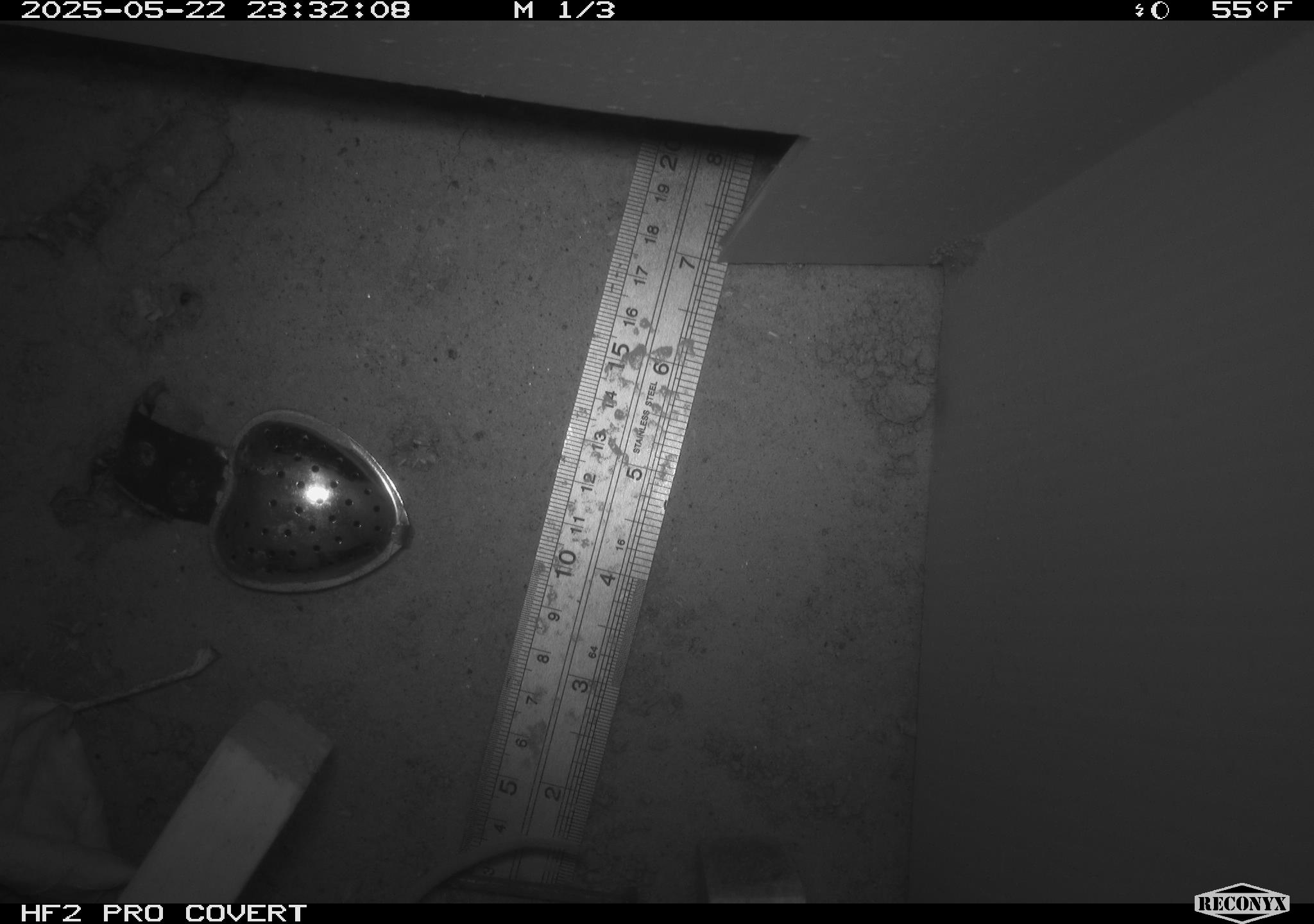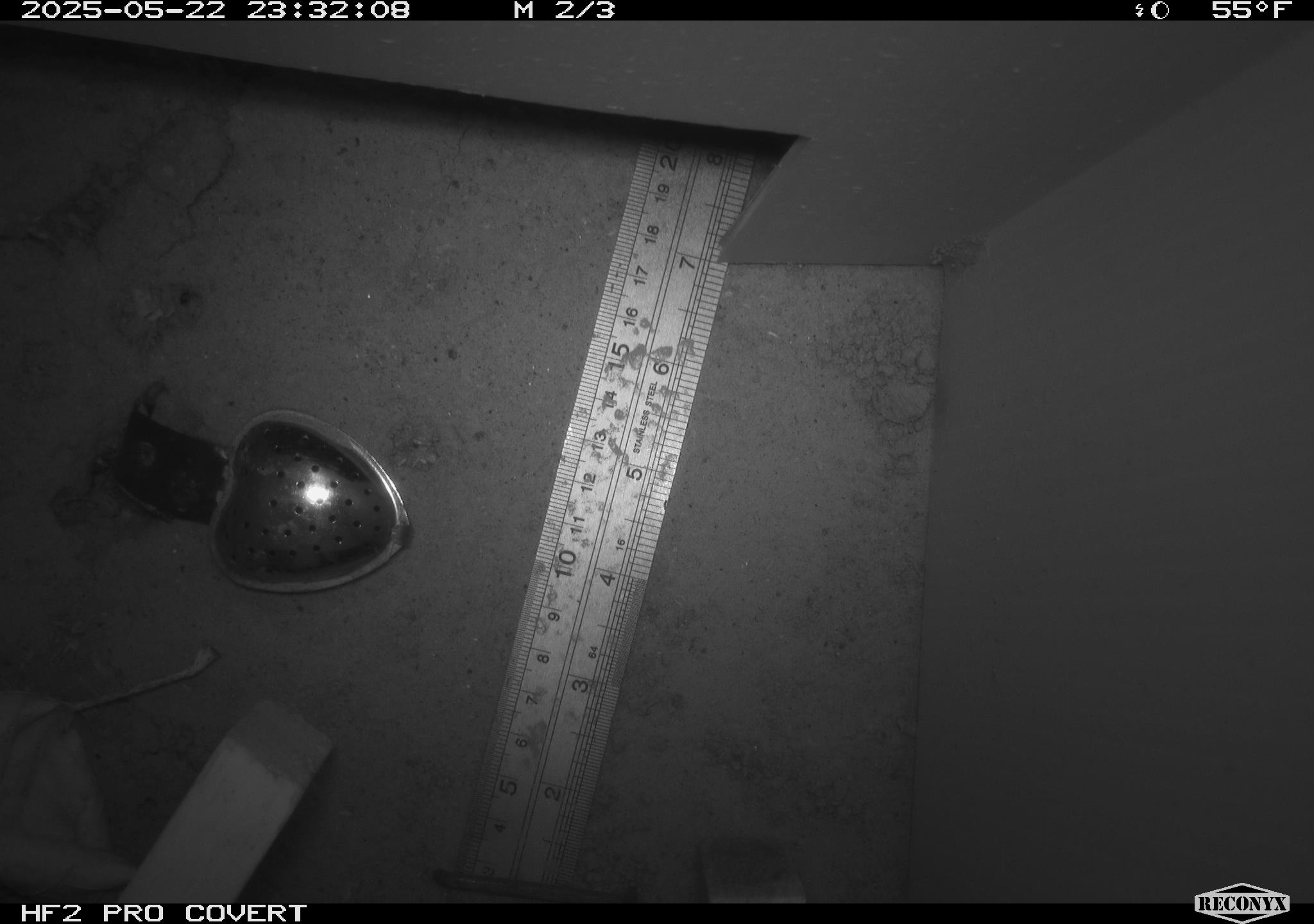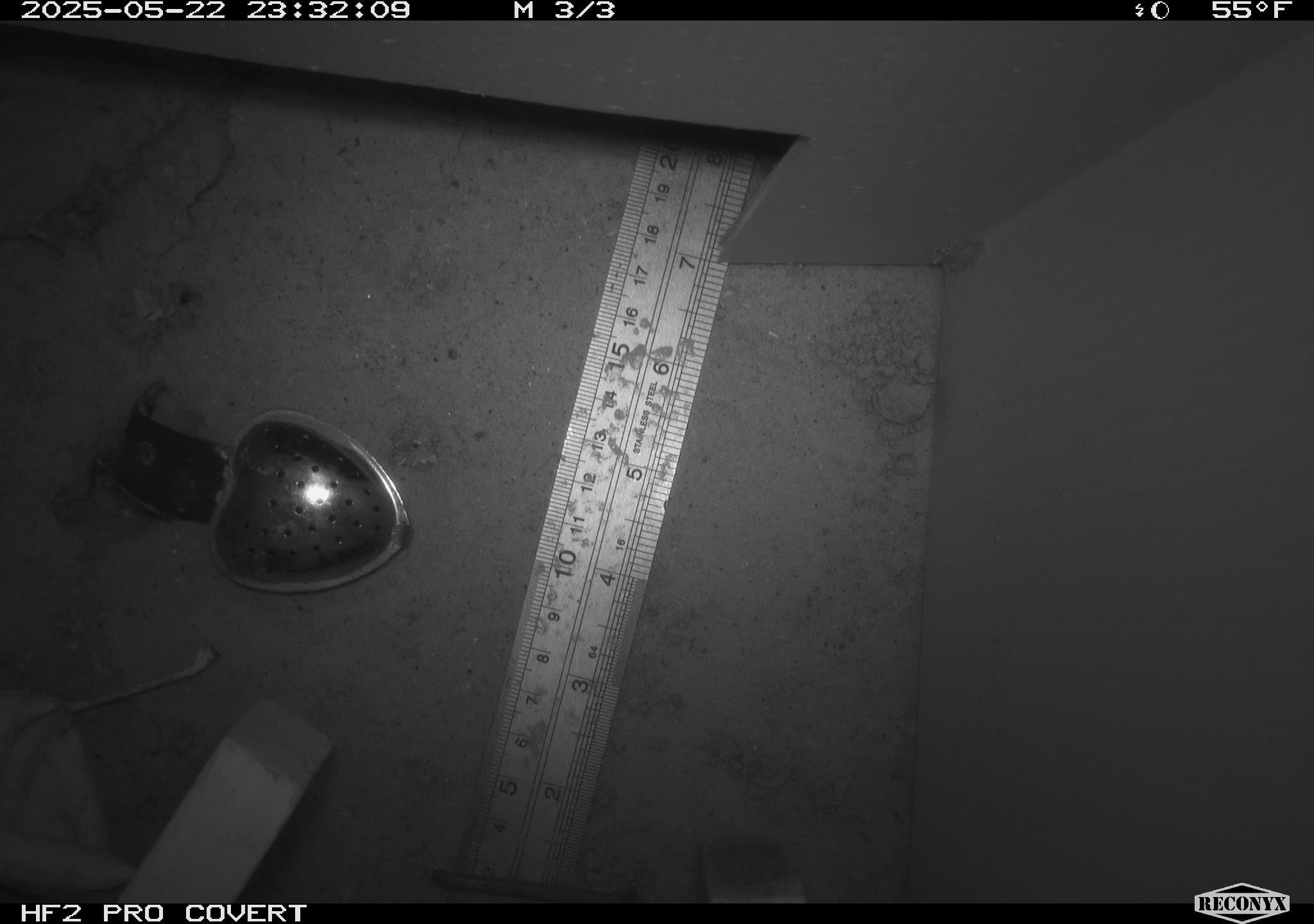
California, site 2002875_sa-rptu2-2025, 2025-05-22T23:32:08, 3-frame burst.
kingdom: Animalia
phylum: Chordata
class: Mammalia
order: Rodentia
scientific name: Rodentia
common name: rodent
Rodent (Rodentia).